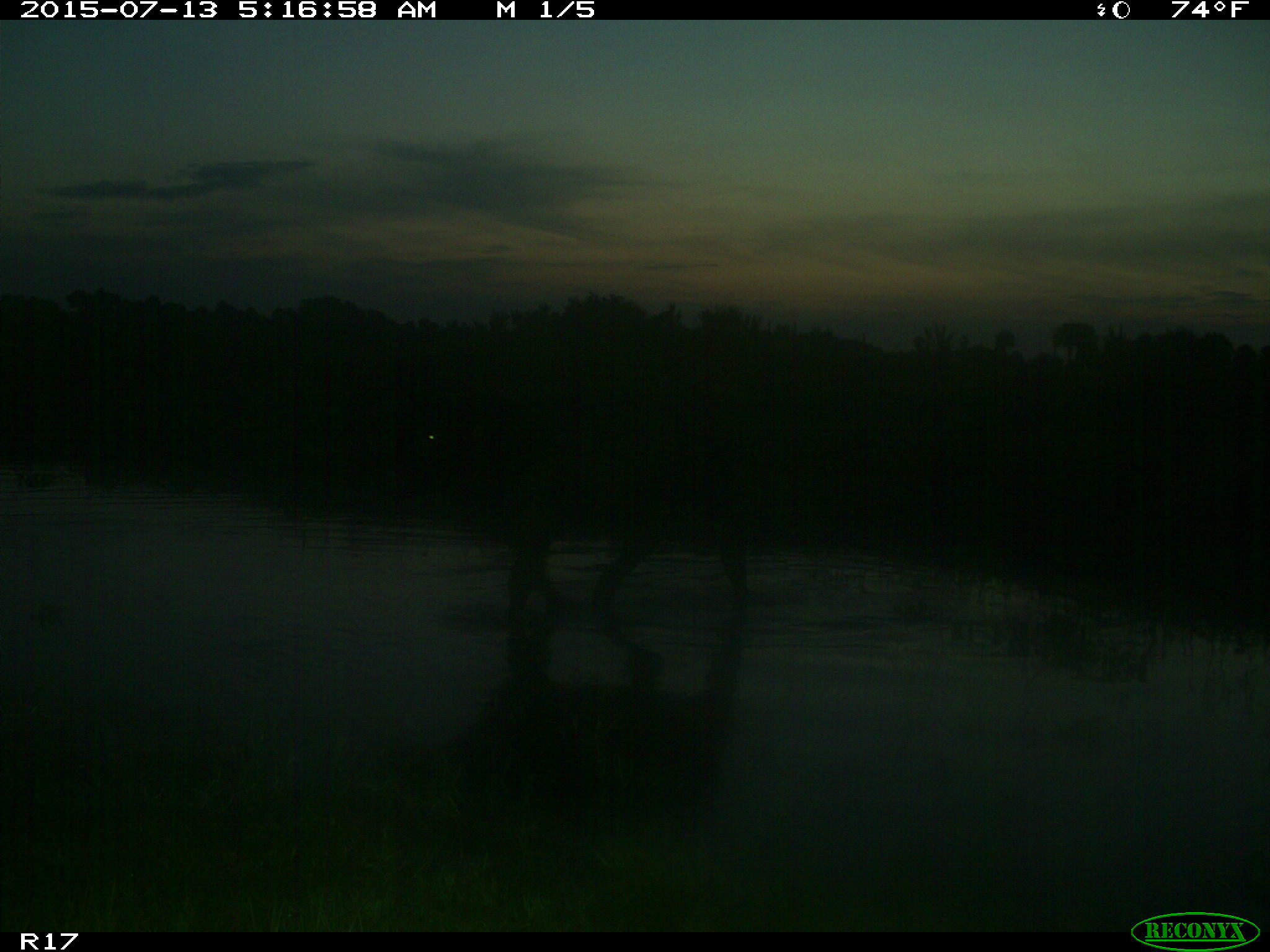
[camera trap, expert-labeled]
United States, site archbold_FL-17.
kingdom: Animalia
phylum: Chordata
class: Mammalia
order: Artiodactyla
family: Bovidae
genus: Bos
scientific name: Bos taurus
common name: domestic cow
Bos taurus (domestic cow).